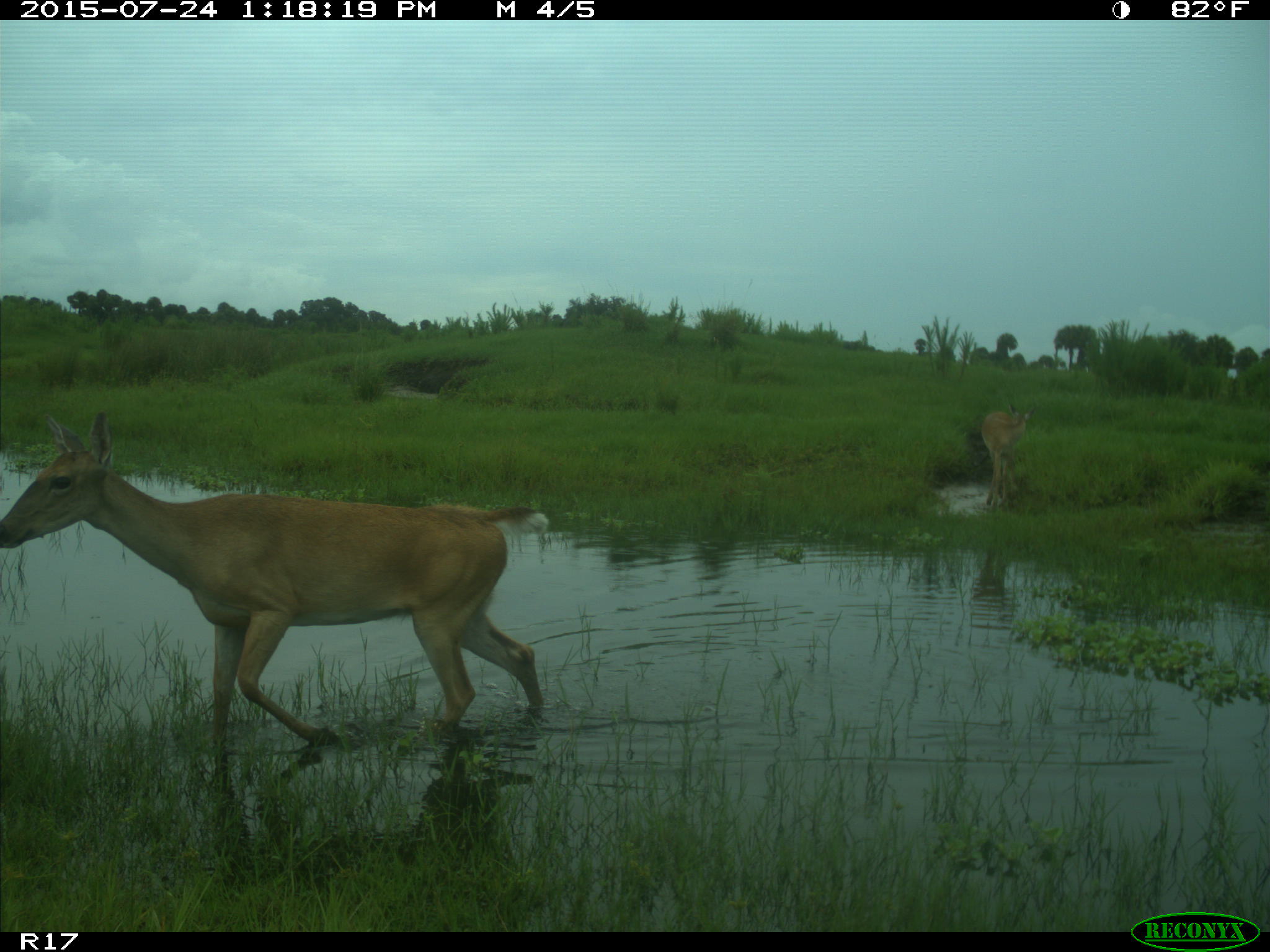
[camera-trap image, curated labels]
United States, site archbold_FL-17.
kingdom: Animalia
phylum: Chordata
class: Mammalia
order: Artiodactyla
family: Cervidae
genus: Odocoileus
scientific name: Odocoileus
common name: deer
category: unidentified deer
Unidentified deer (deer) (Odocoileus).